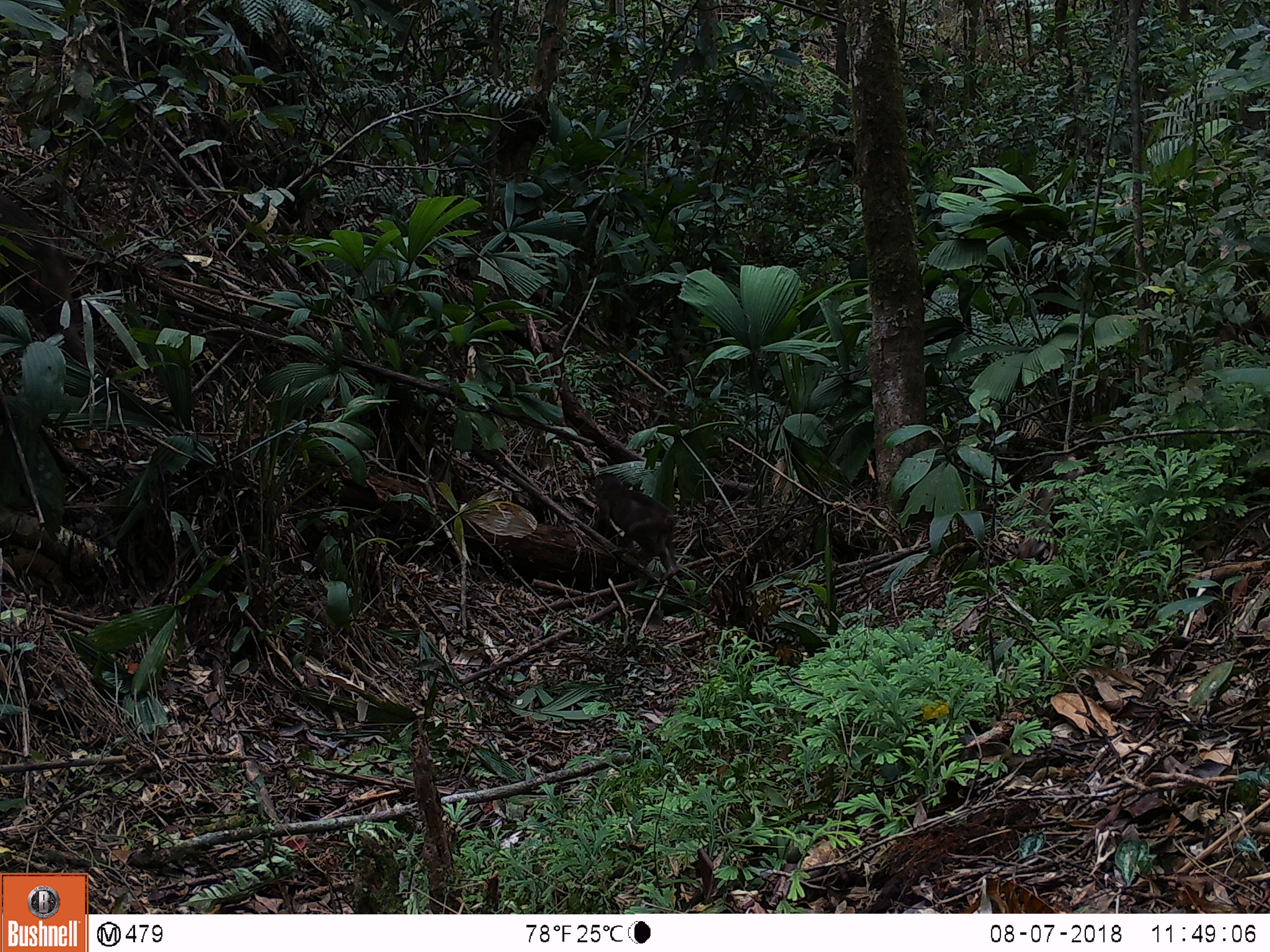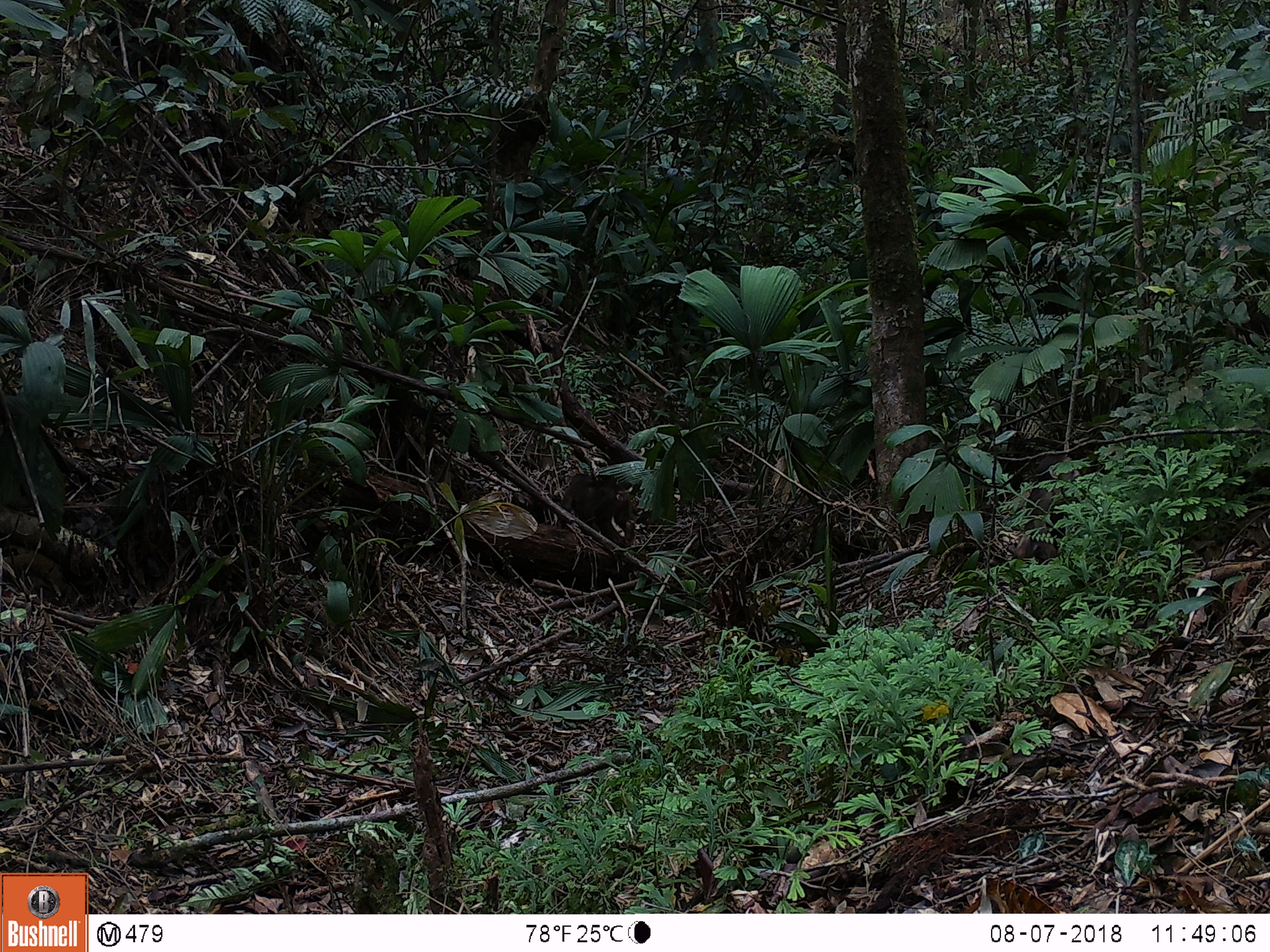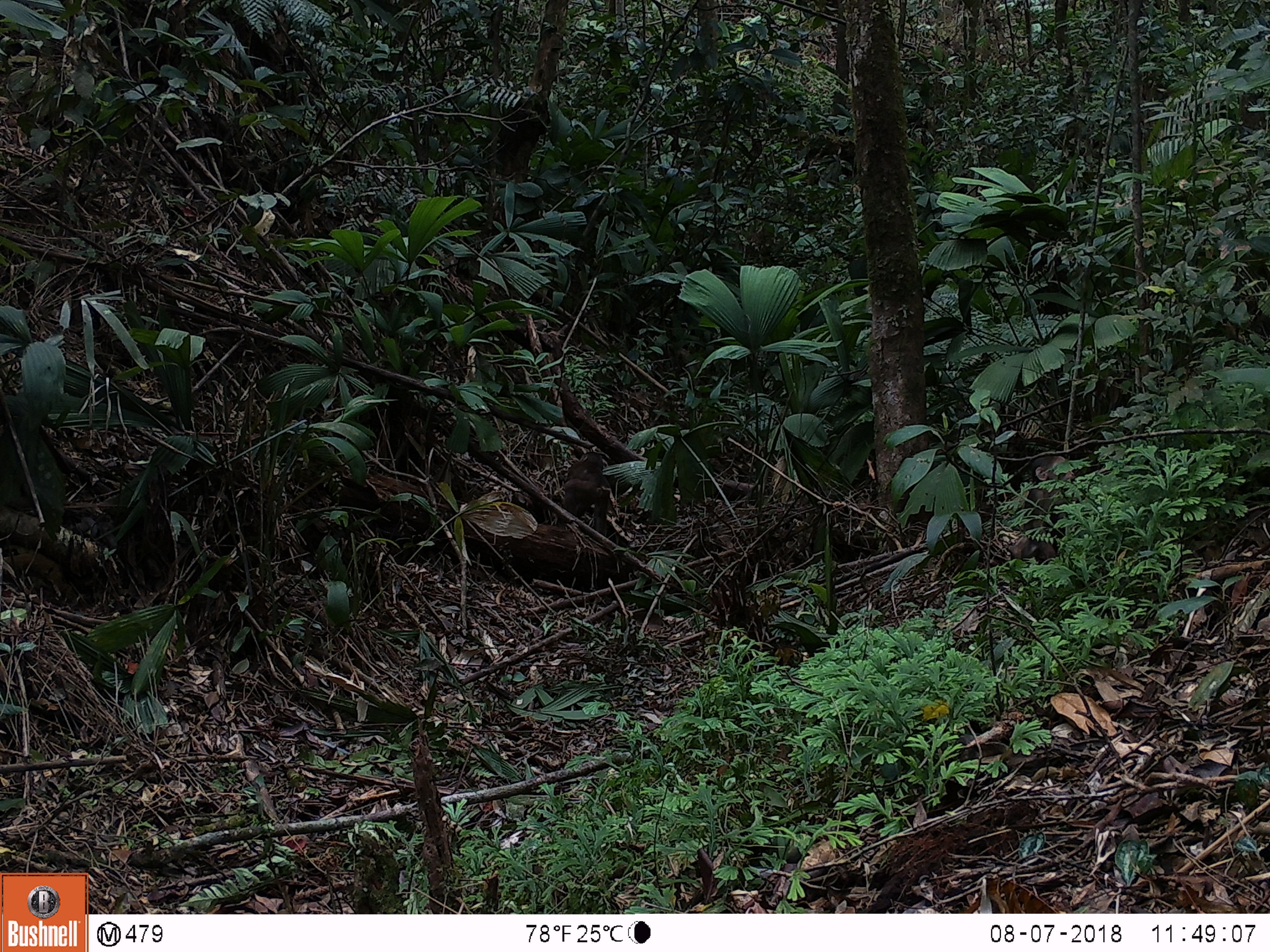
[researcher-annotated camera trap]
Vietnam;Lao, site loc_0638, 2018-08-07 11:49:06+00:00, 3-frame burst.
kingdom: Animalia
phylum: Chordata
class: Mammalia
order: Primates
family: Cercopithecidae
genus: Macaca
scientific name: Macaca arctoides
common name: stump-tailed macaque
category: stump tailed macaque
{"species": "stump tailed macaque (stump-tailed macaque) (Macaca arctoides)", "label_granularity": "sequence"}